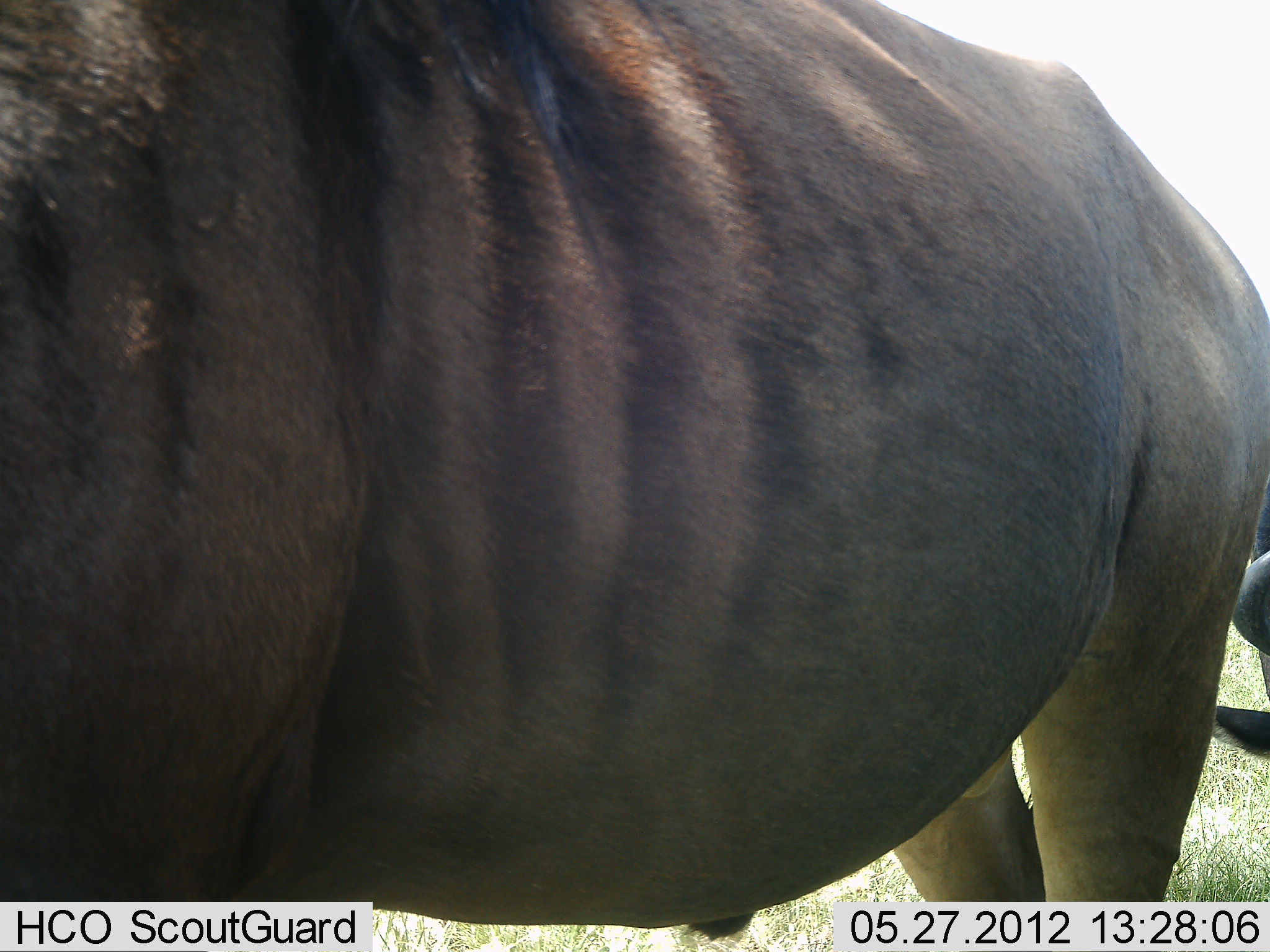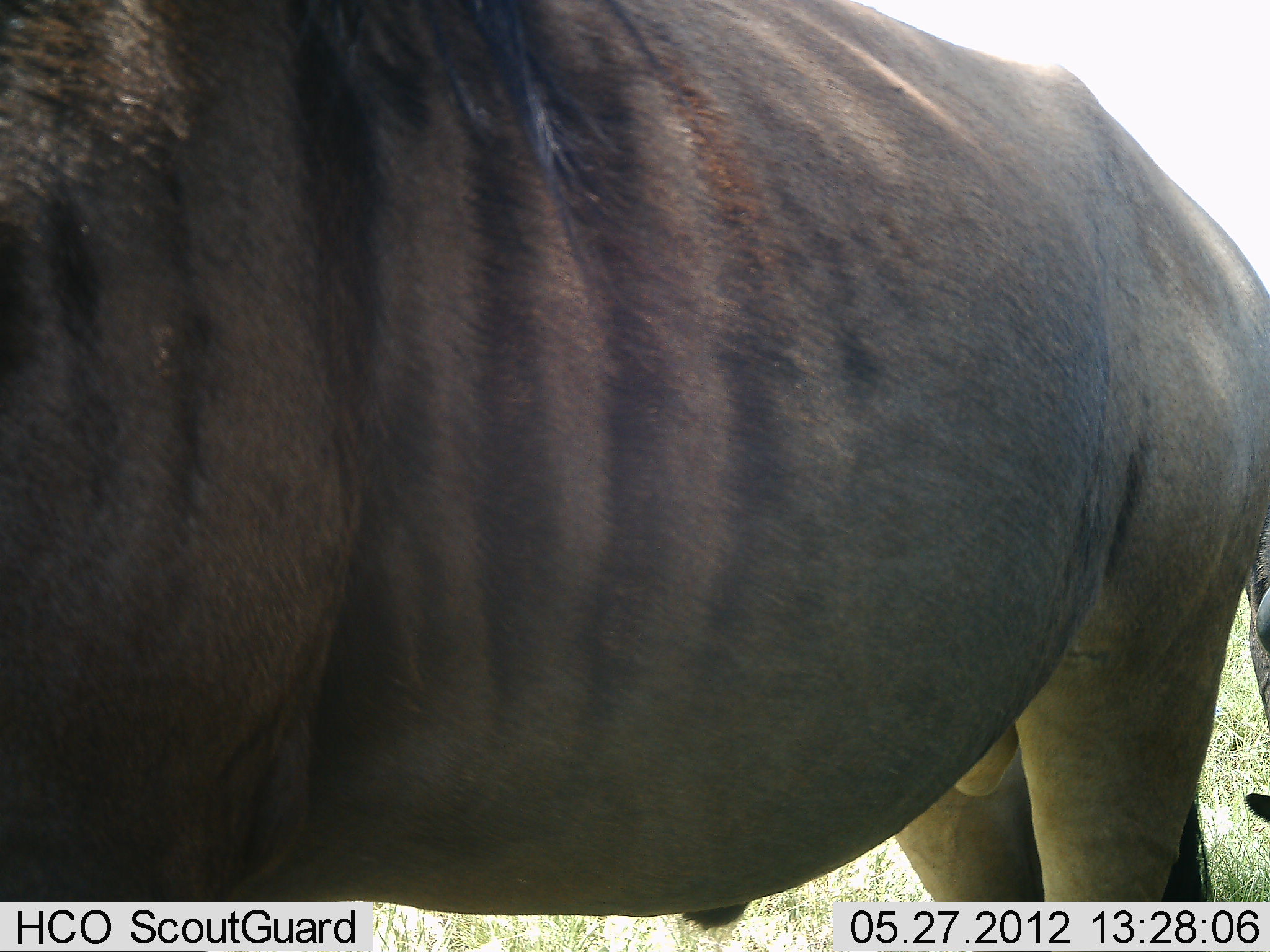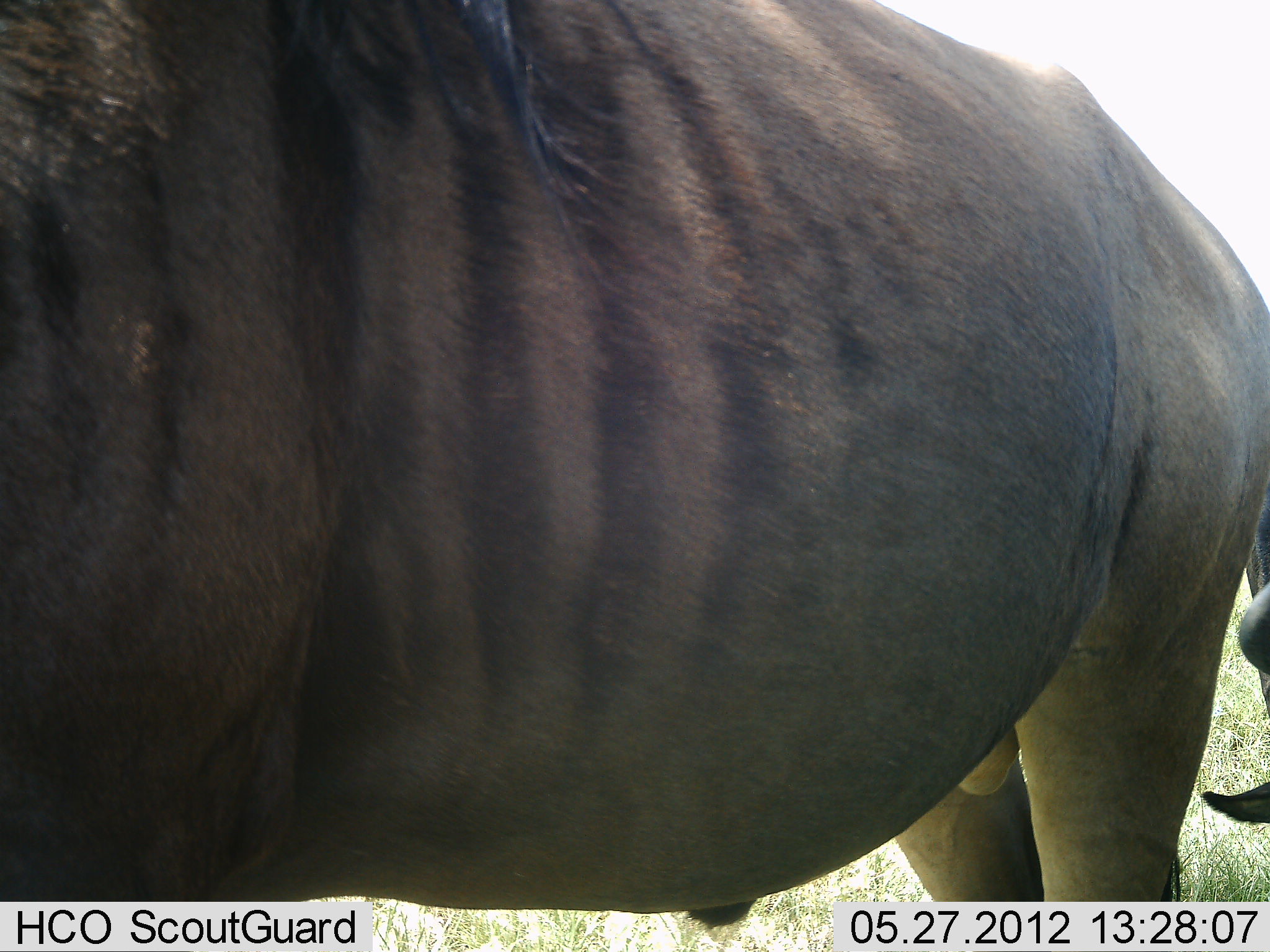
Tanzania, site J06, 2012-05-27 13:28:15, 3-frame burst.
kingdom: Animalia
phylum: Chordata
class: Mammalia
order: Artiodactyla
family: Bovidae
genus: Connochaetes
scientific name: Connochaetes taurinus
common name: blue wildebeest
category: wildebeest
Wildebeest (blue wildebeest) (Connochaetes taurinus), count 2. Behavior (volunteer vote fractions): standing 100%, resting 10%, moving 0%, interacting 0%. Young present (vote fraction): 0%. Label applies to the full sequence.